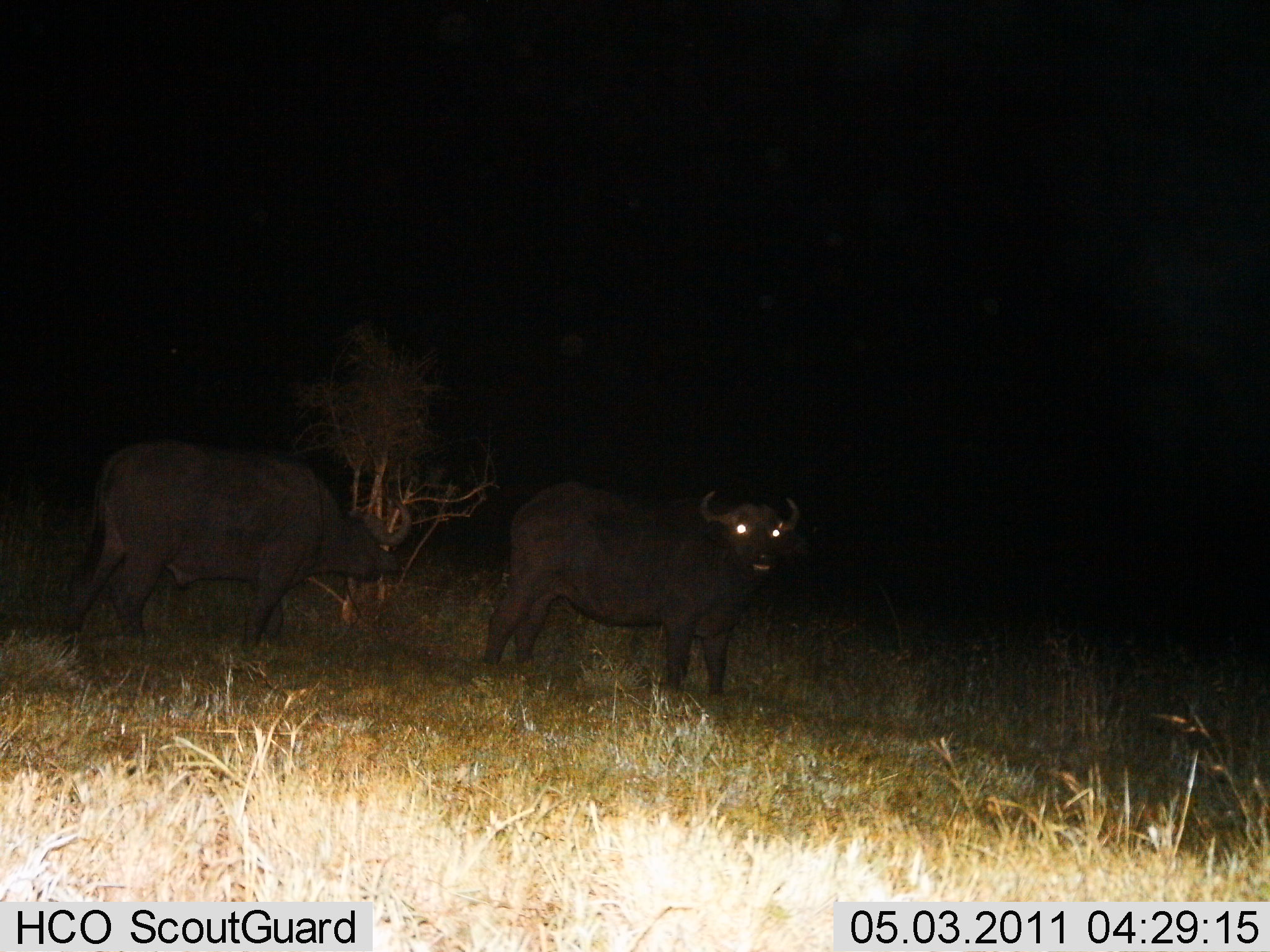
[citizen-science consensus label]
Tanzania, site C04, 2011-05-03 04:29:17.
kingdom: Animalia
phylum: Chordata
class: Mammalia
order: Artiodactyla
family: Bovidae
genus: Syncerus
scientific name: Syncerus caffer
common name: cape buffalo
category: buffalo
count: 2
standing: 90%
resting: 0%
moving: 10%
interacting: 0%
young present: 0%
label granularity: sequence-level